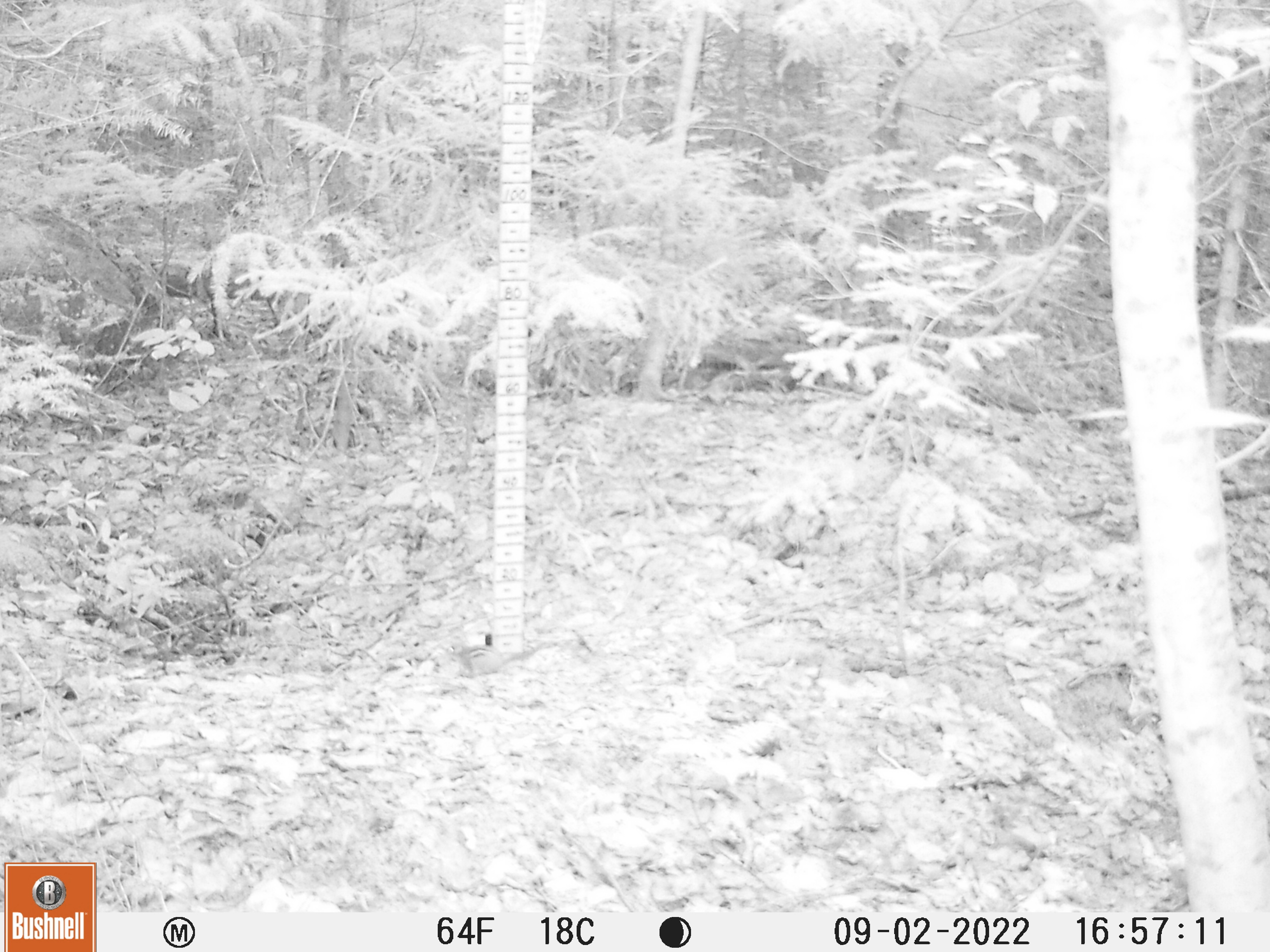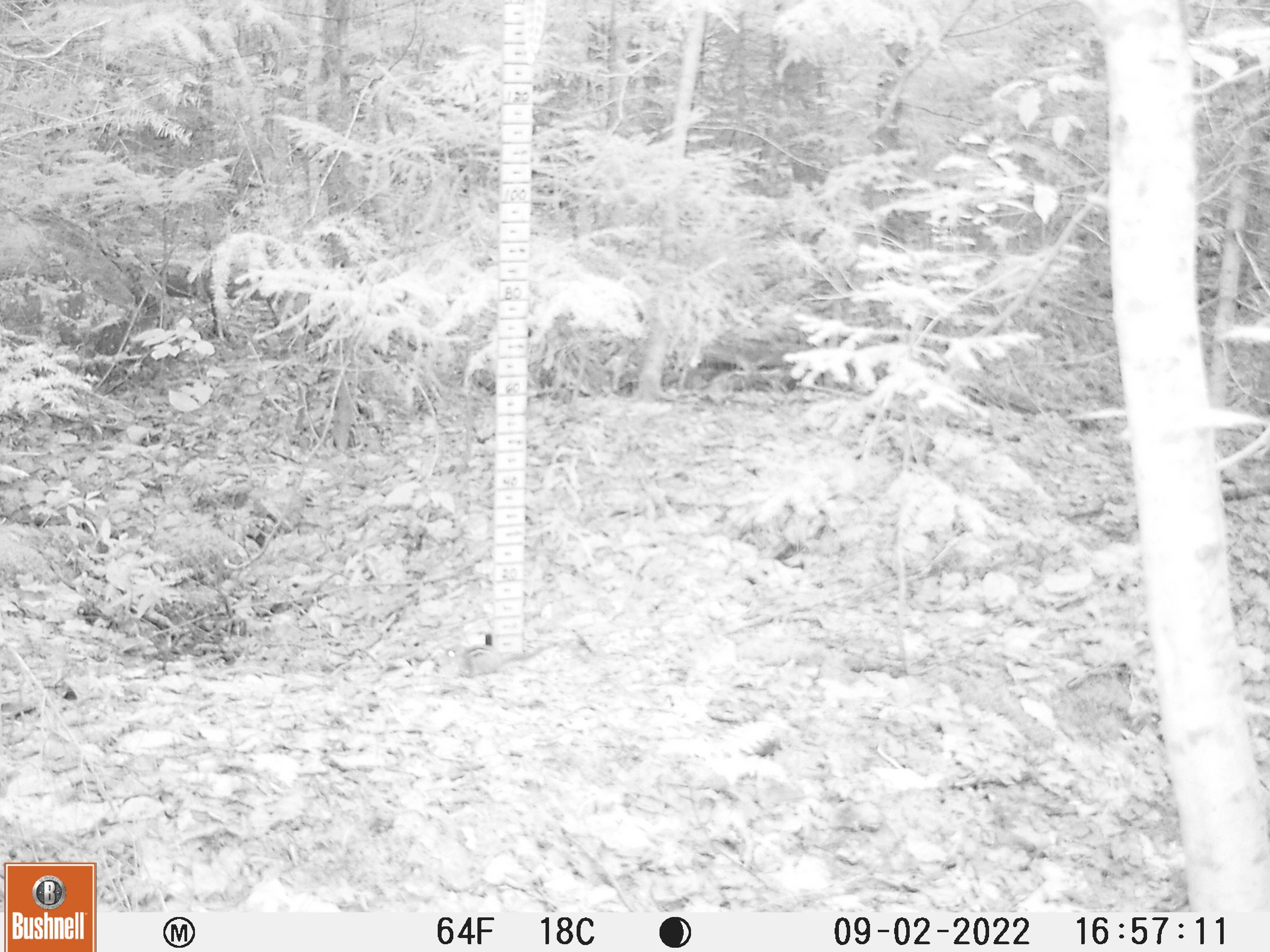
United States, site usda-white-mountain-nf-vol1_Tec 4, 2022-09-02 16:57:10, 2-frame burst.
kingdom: Animalia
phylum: Chordata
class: Mammalia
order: Rodentia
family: Sciuridae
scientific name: Tamiini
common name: chipmunk